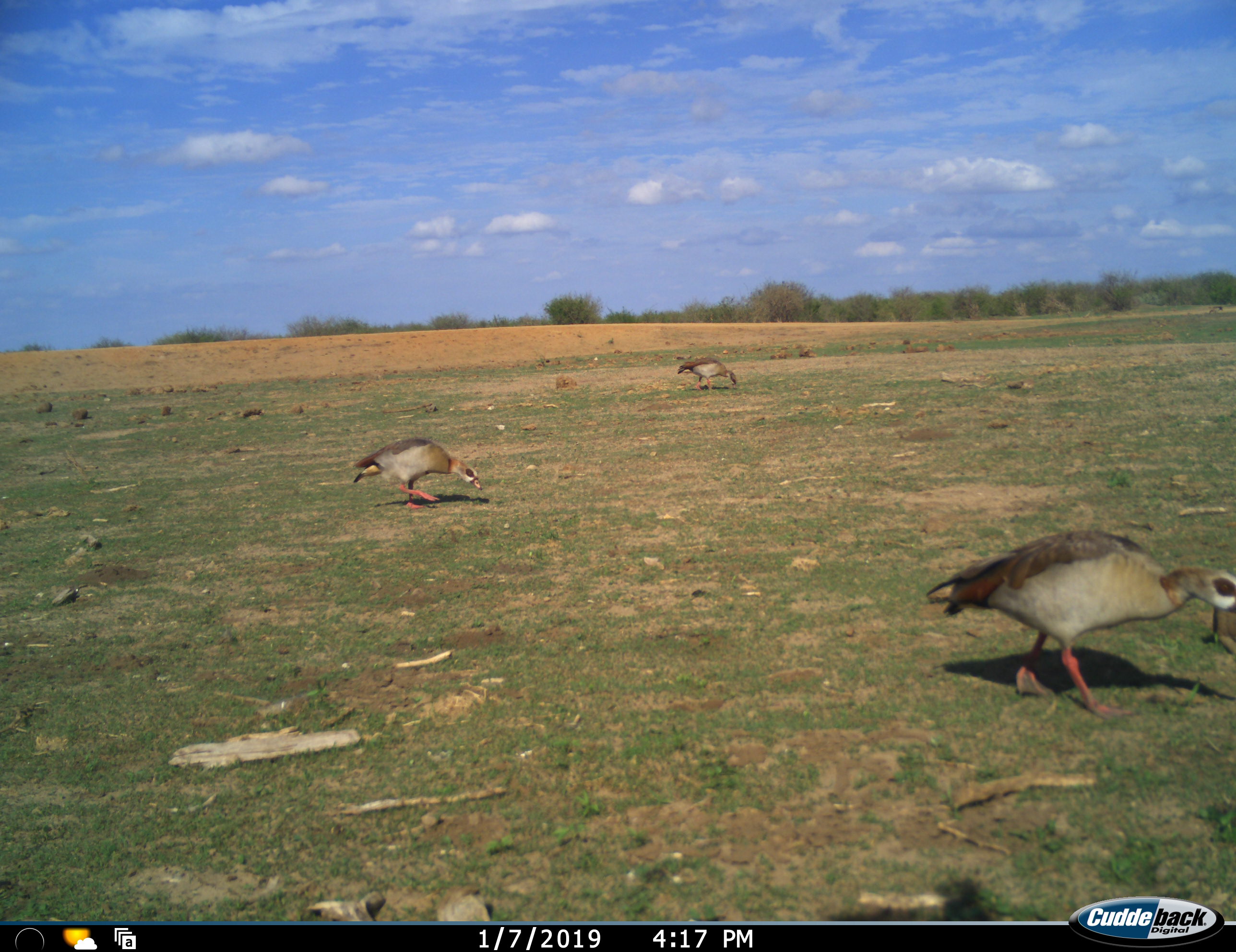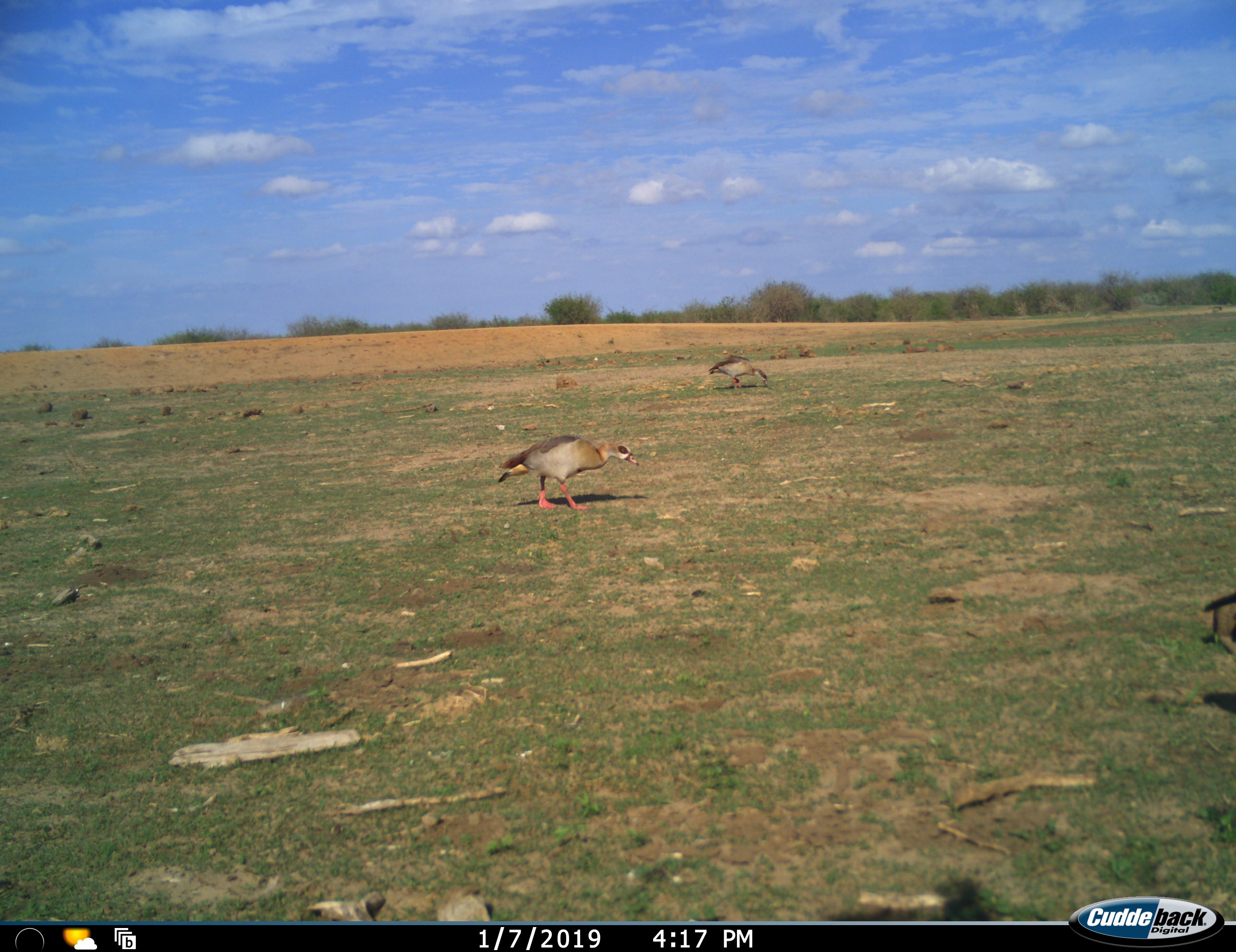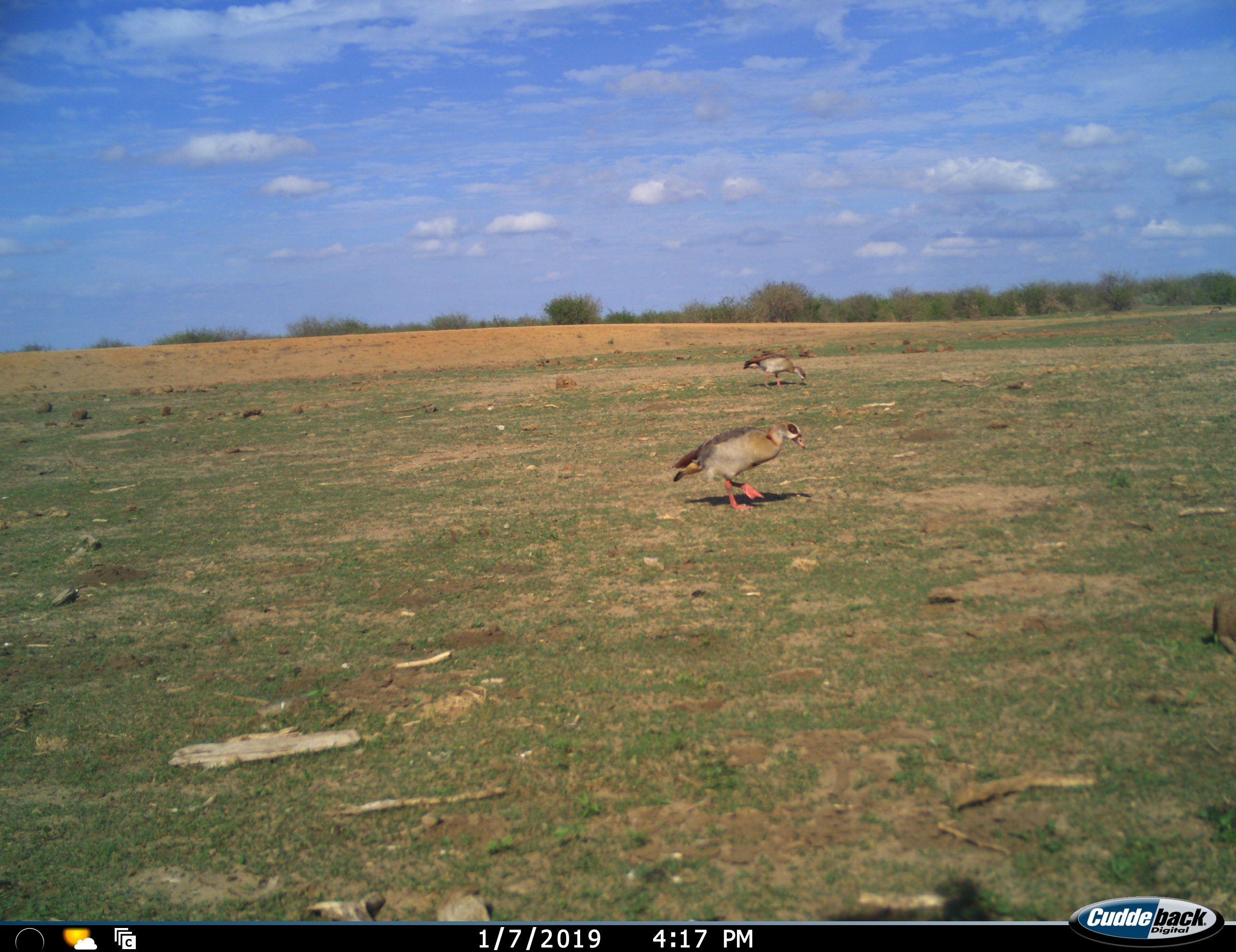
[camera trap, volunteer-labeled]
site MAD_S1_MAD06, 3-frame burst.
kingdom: Animalia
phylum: Chordata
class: Aves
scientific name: Aves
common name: bird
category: birdother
Birdother (bird) (Aves), count 3. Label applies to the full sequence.